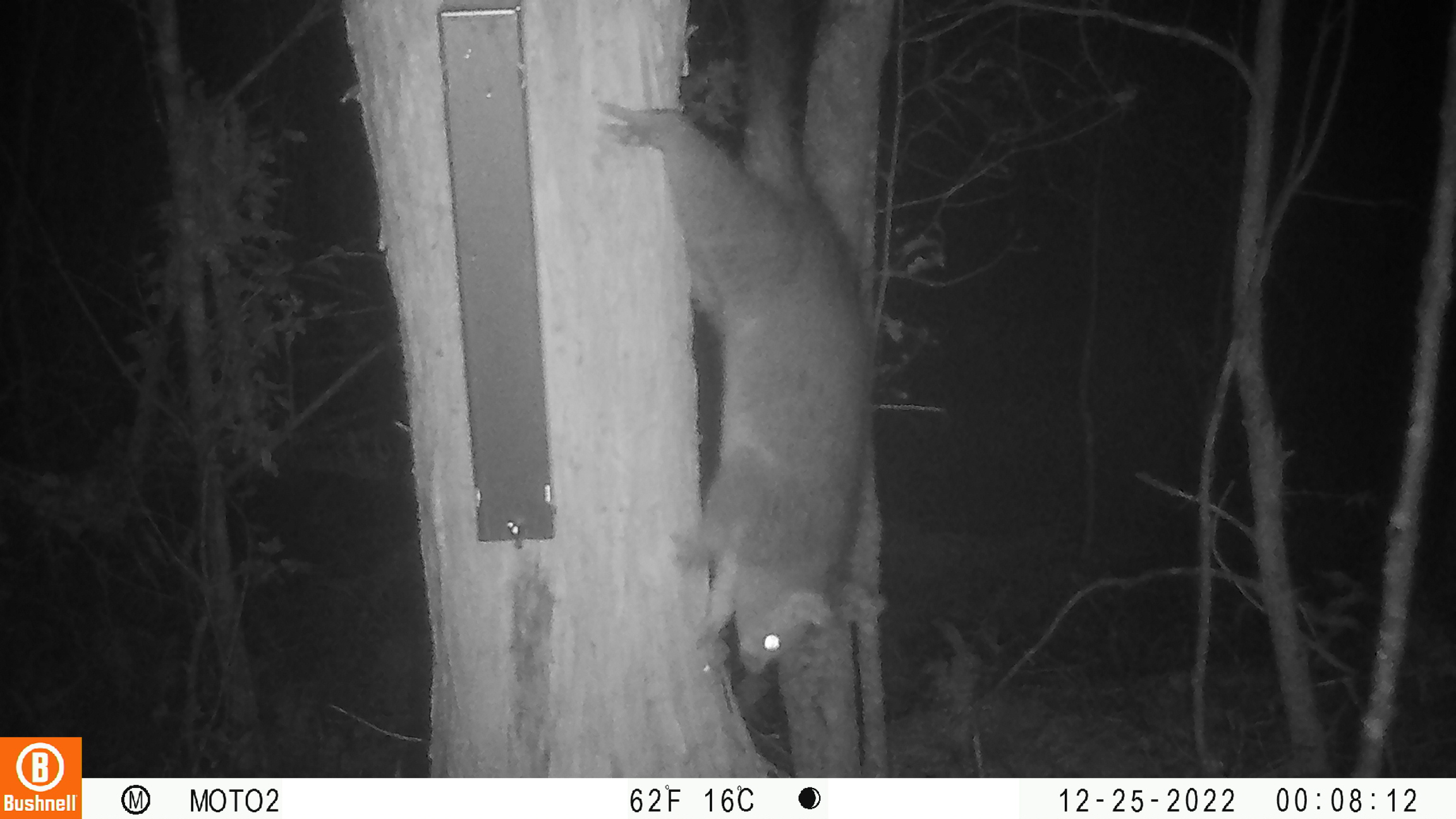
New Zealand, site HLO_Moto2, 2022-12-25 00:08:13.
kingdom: Animalia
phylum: Chordata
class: Mammalia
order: Diprotodontia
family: Phalangeridae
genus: Trichosurus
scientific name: Trichosurus vulpecula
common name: common brushtail possum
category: possum